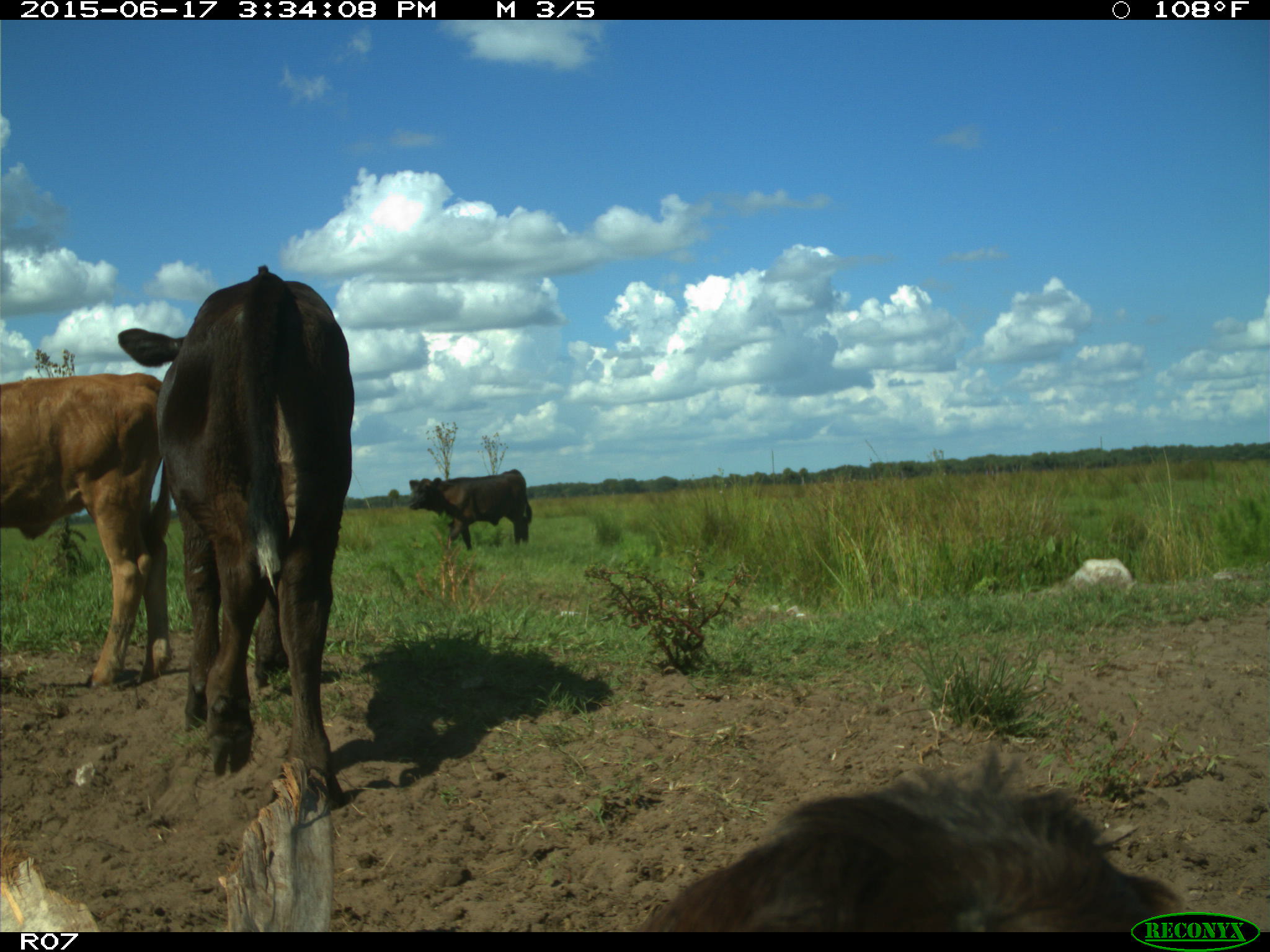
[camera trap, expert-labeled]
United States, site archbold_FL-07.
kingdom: Animalia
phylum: Chordata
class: Mammalia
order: Artiodactyla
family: Bovidae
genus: Bos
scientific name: Bos taurus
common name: domestic cow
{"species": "Bos taurus (domestic cow)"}